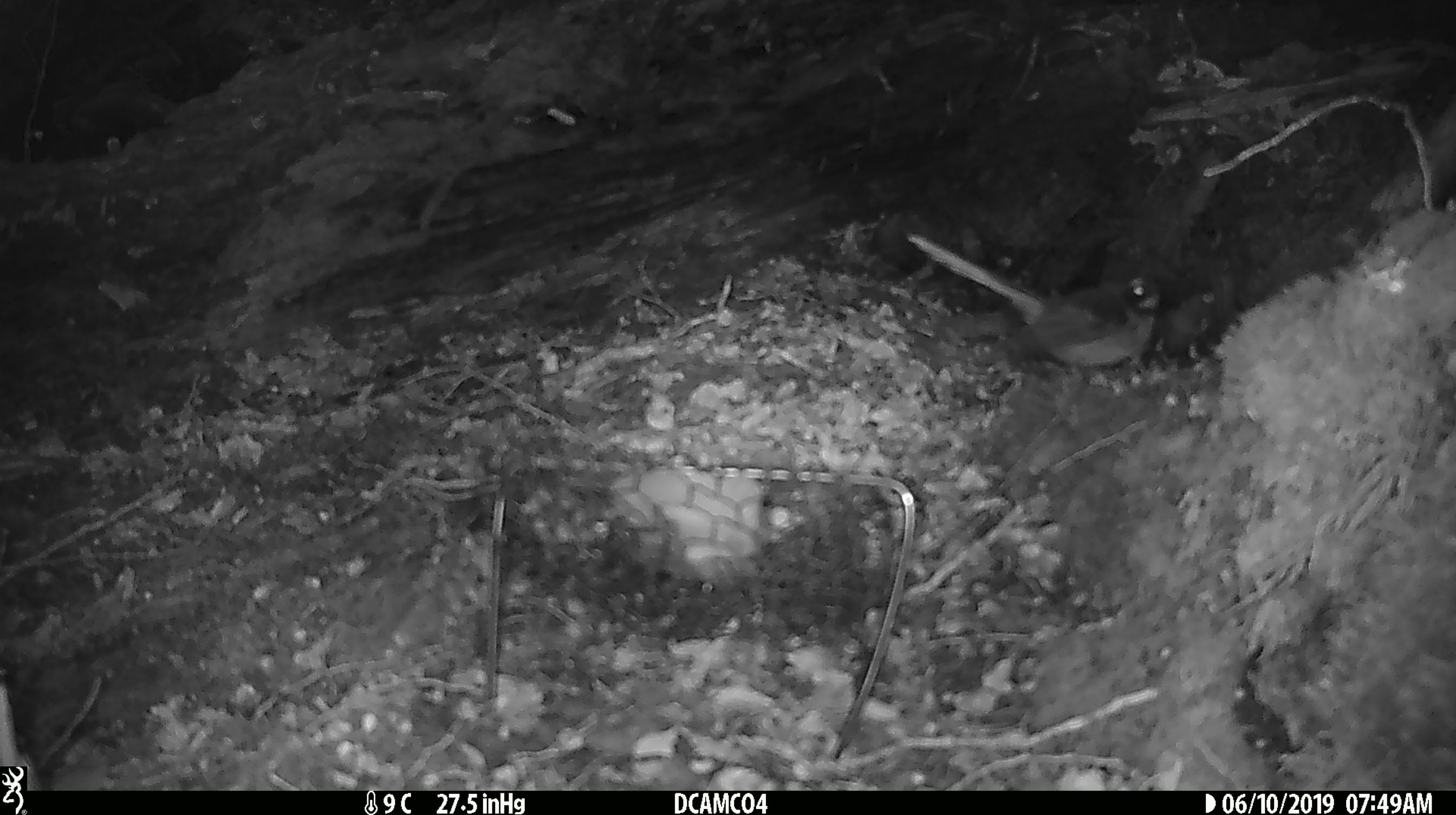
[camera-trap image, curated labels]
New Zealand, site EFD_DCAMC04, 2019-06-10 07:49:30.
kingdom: Animalia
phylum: Chordata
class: Aves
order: Passeriformes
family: Rhipiduridae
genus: Rhipidura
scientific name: Rhipidura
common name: fantails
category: fantail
Fantail (fantails) (Rhipidura).